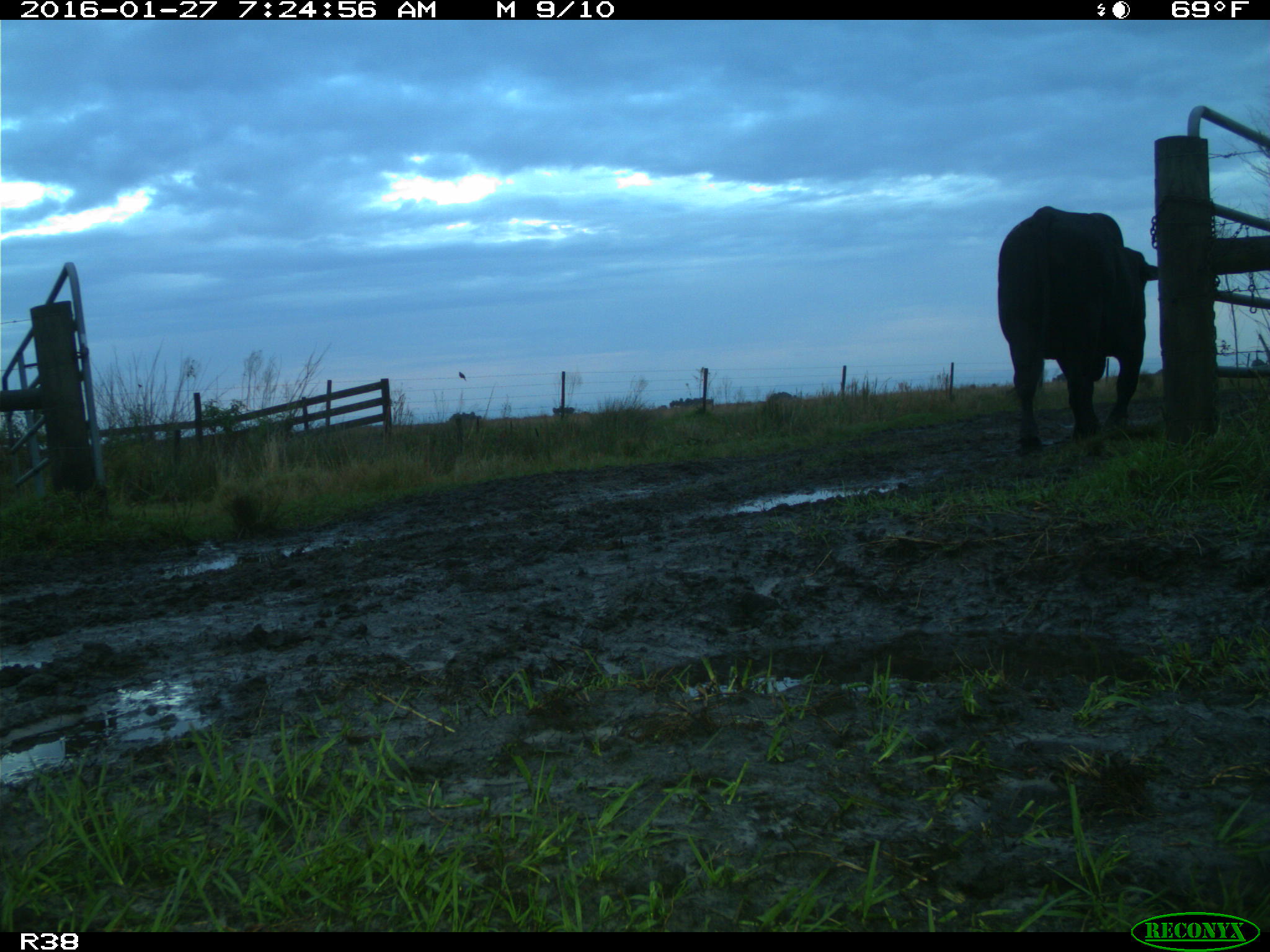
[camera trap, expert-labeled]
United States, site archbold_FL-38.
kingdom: Animalia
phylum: Chordata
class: Mammalia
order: Artiodactyla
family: Bovidae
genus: Bos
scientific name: Bos taurus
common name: domestic cow